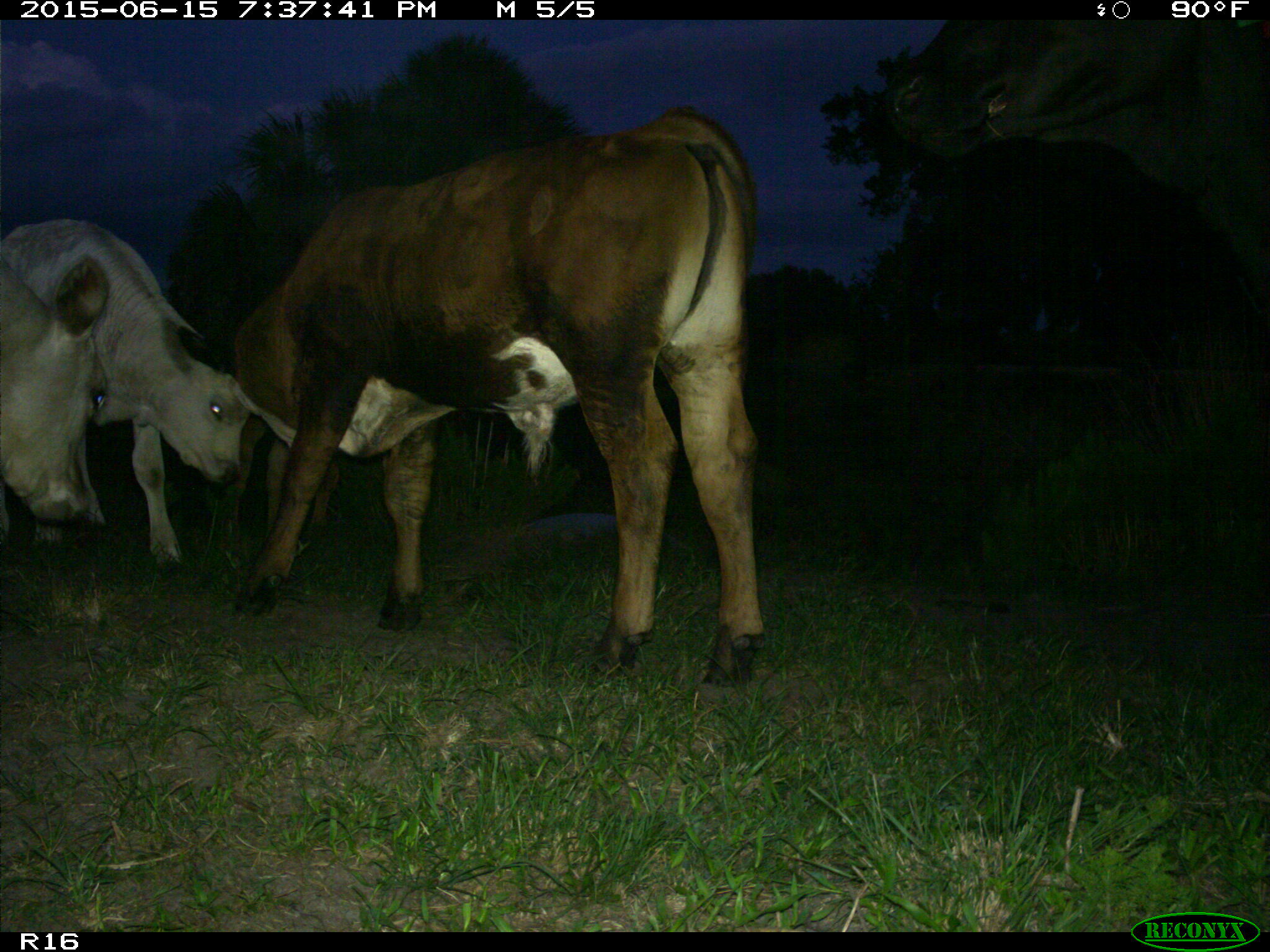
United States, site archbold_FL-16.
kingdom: Animalia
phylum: Chordata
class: Mammalia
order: Artiodactyla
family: Bovidae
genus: Bos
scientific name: Bos taurus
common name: domestic cow